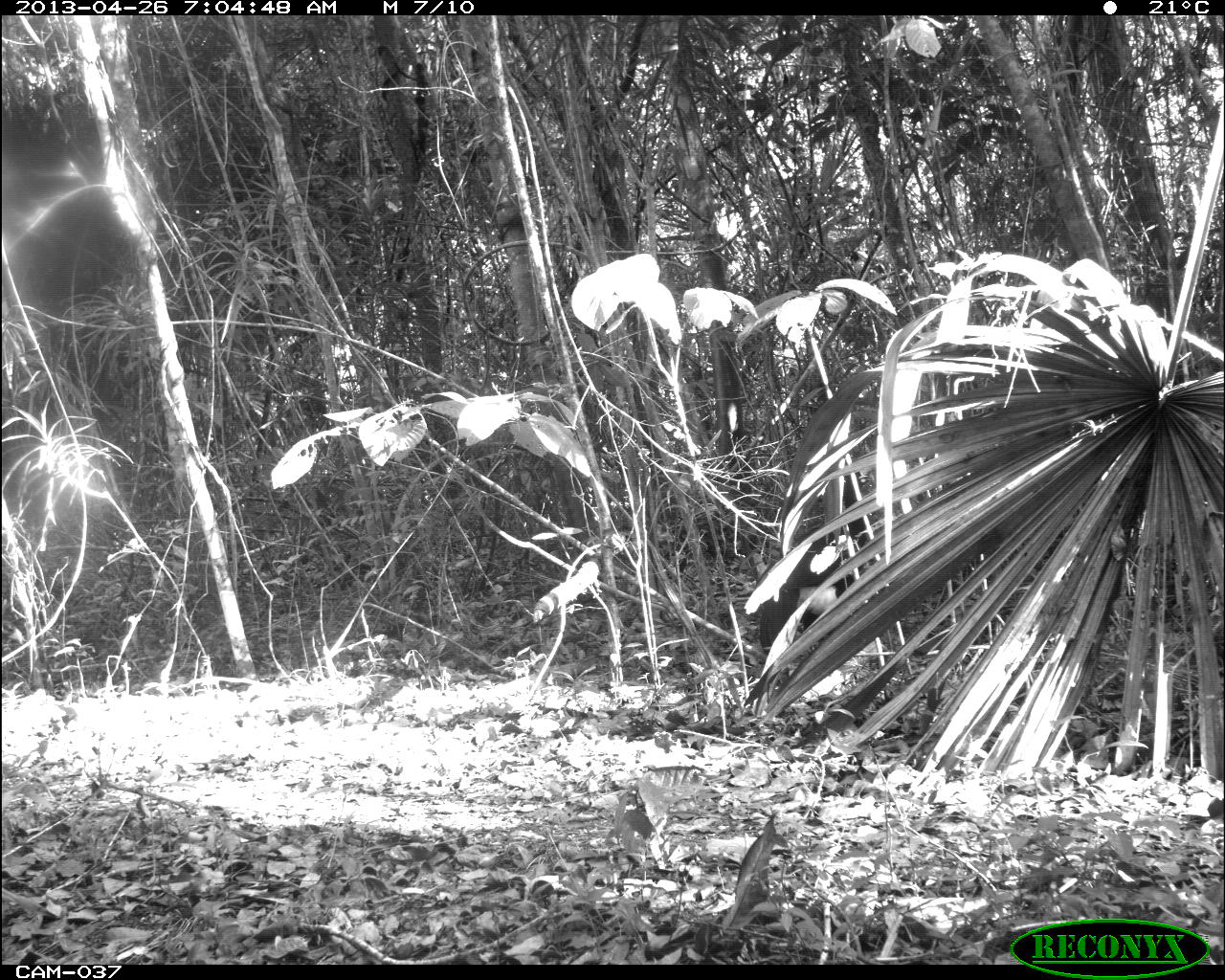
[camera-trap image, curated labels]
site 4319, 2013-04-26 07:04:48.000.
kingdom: Animalia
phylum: Chordata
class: Aves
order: Galliformes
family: Cracidae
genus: Crax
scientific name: Crax rubra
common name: great curassow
Crax rubra (great curassow), count 2.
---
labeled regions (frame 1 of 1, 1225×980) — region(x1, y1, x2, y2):
crax rubra: region(743, 467, 890, 721)